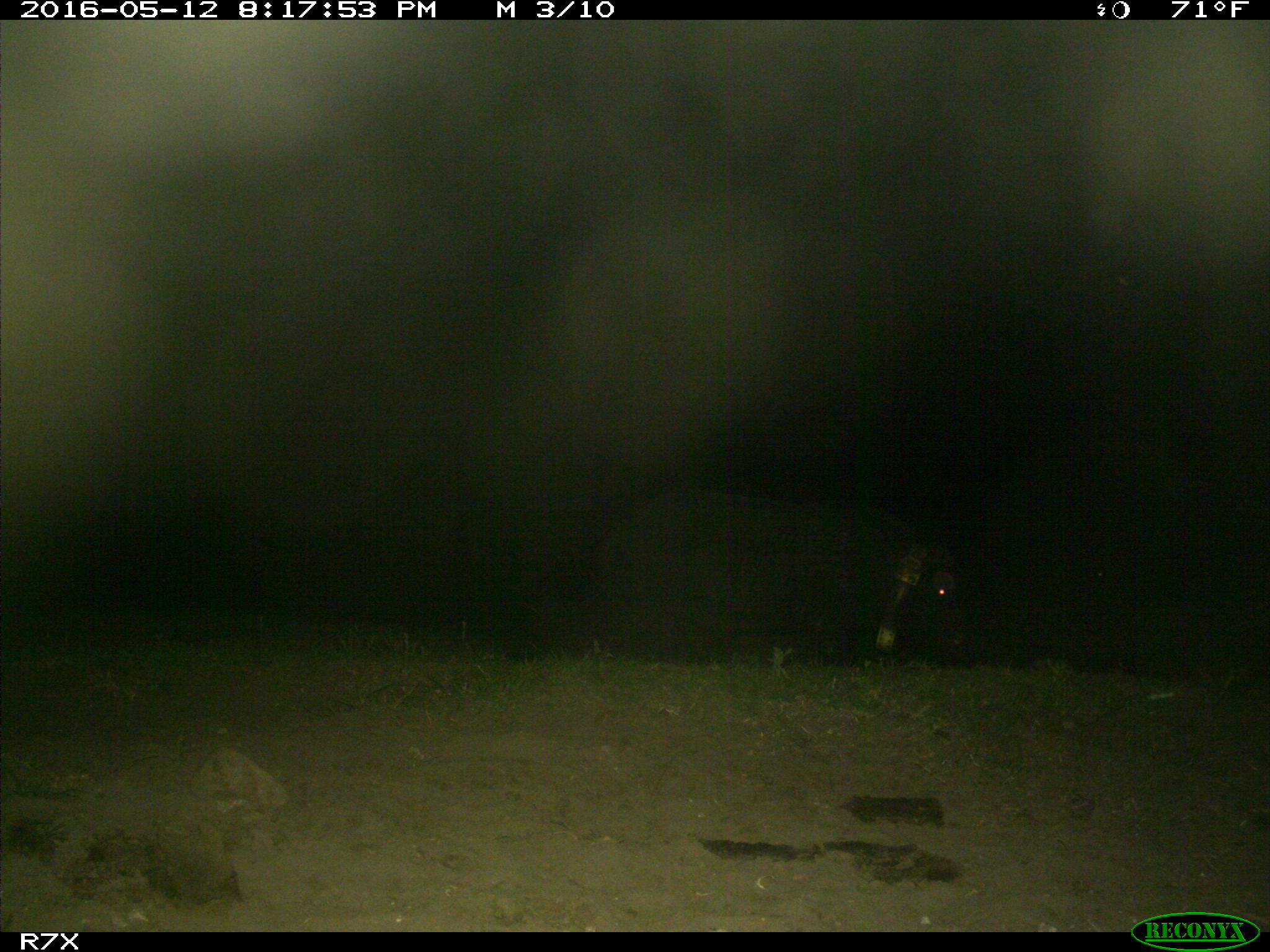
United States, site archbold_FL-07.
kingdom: Animalia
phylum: Chordata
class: Mammalia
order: Artiodactyla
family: Suidae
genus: Sus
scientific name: Sus scrofa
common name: wild boar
Sus scrofa (wild boar).